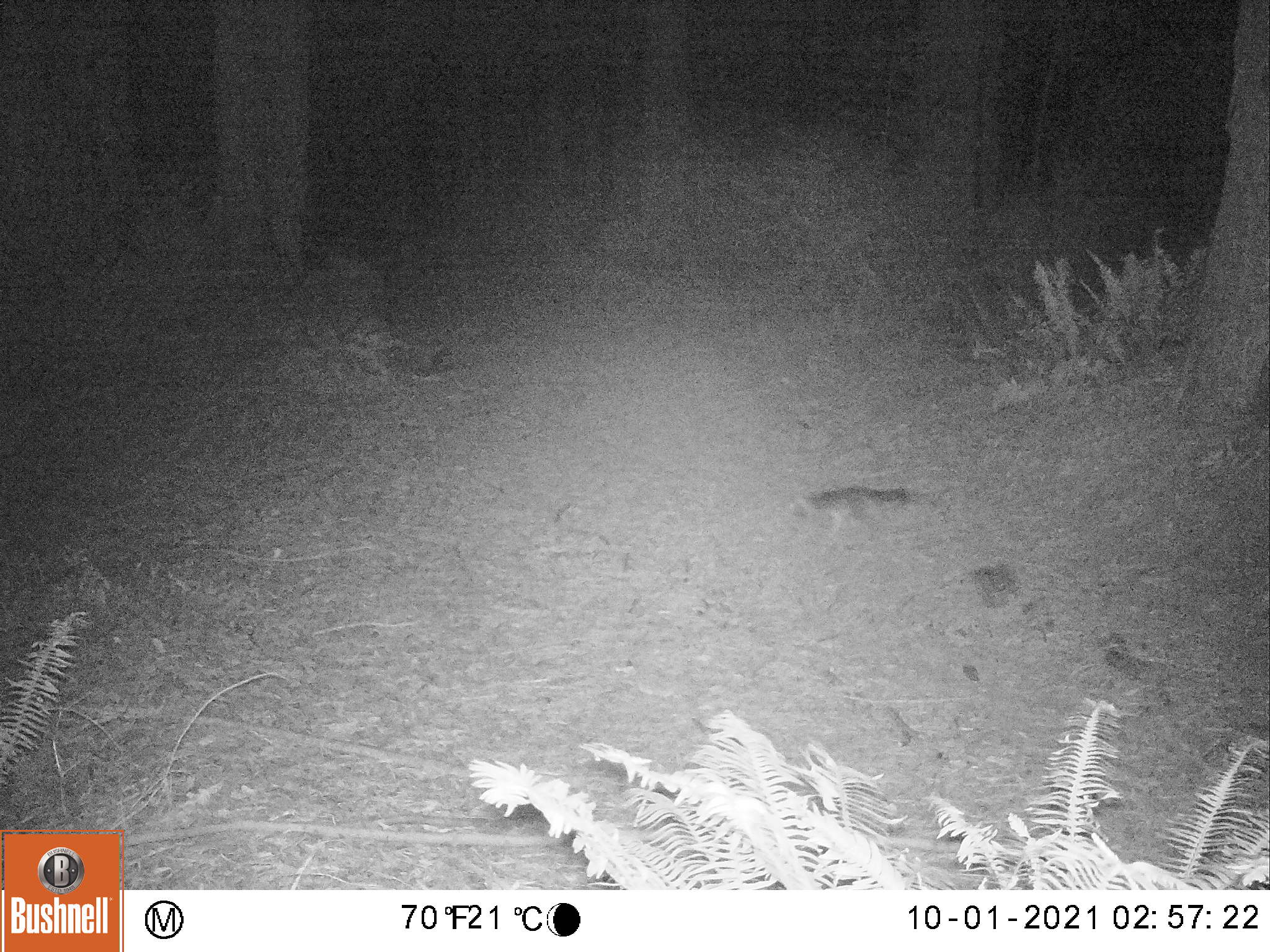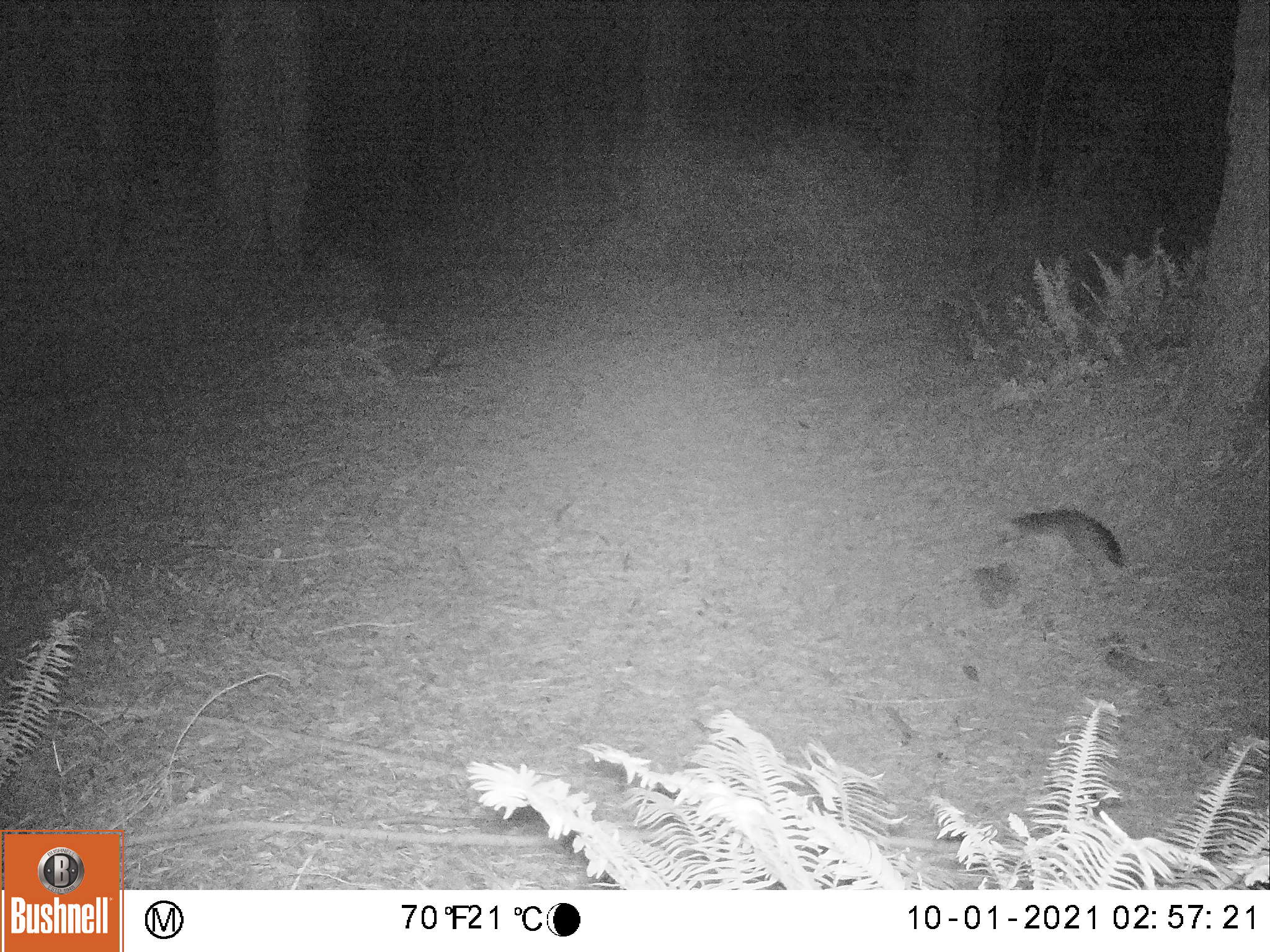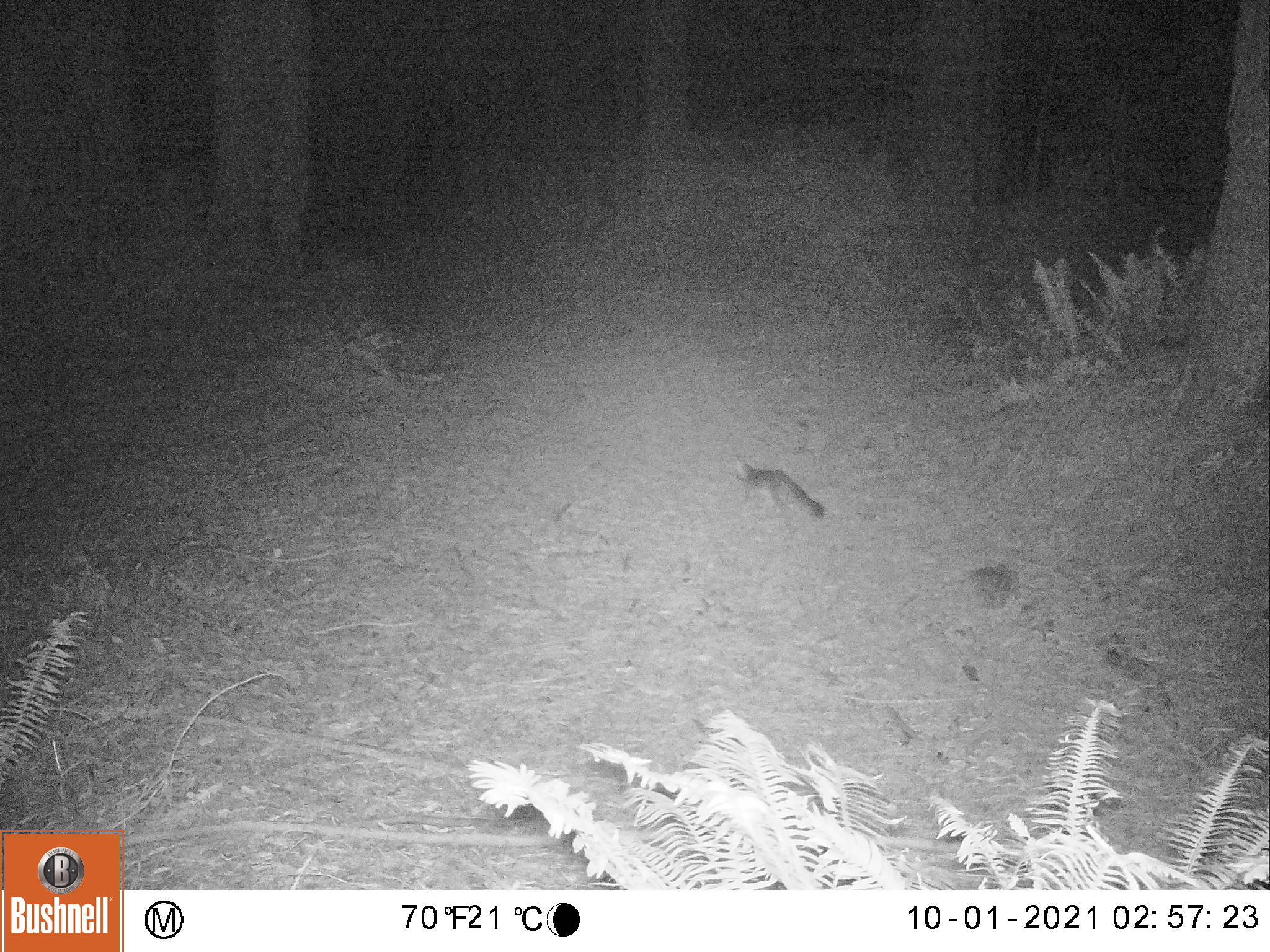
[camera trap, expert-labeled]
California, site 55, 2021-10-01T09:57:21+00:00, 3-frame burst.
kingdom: Animalia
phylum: Chordata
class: Mammalia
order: Carnivora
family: Canidae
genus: Urocyon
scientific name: Urocyon cinereoargenteus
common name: gray fox